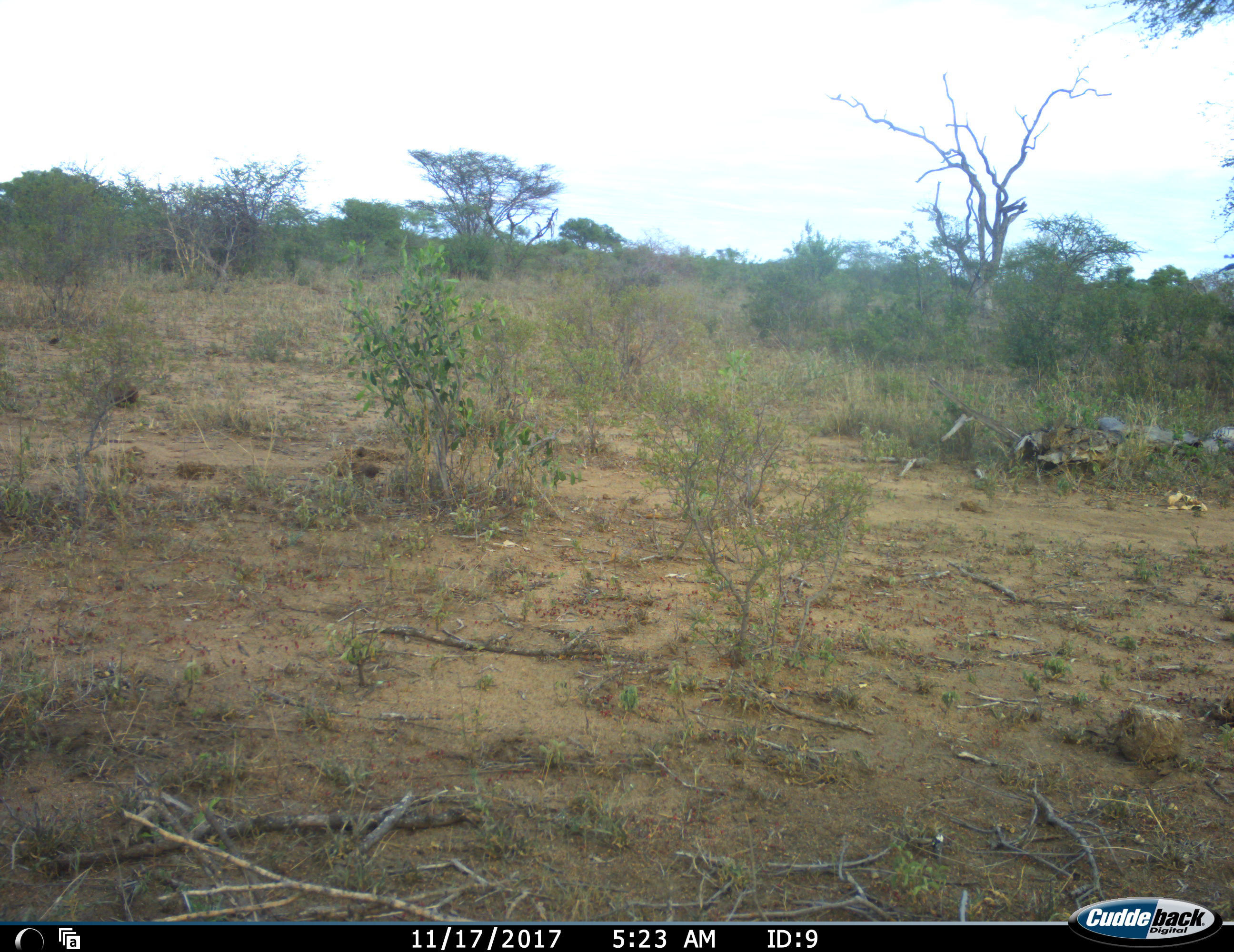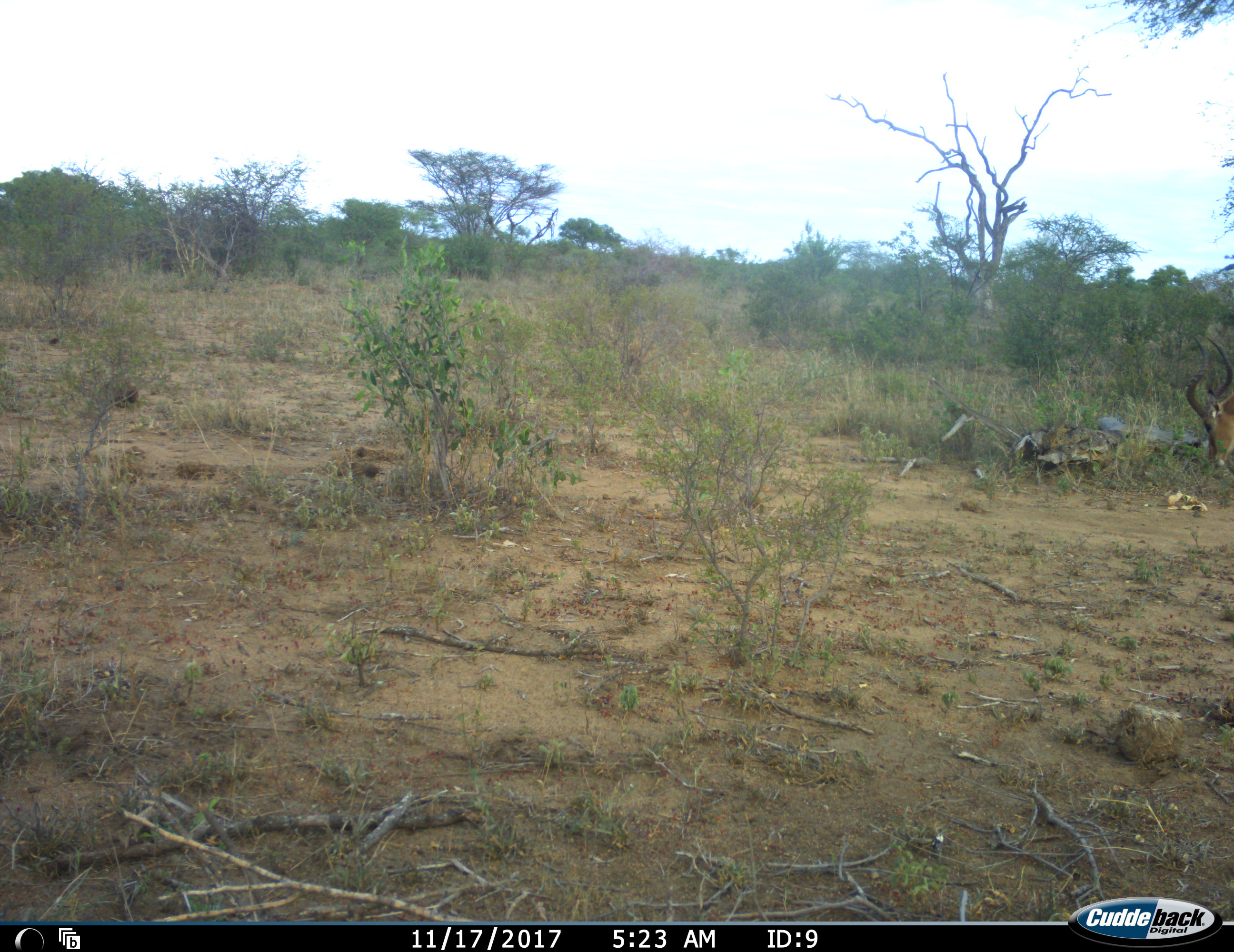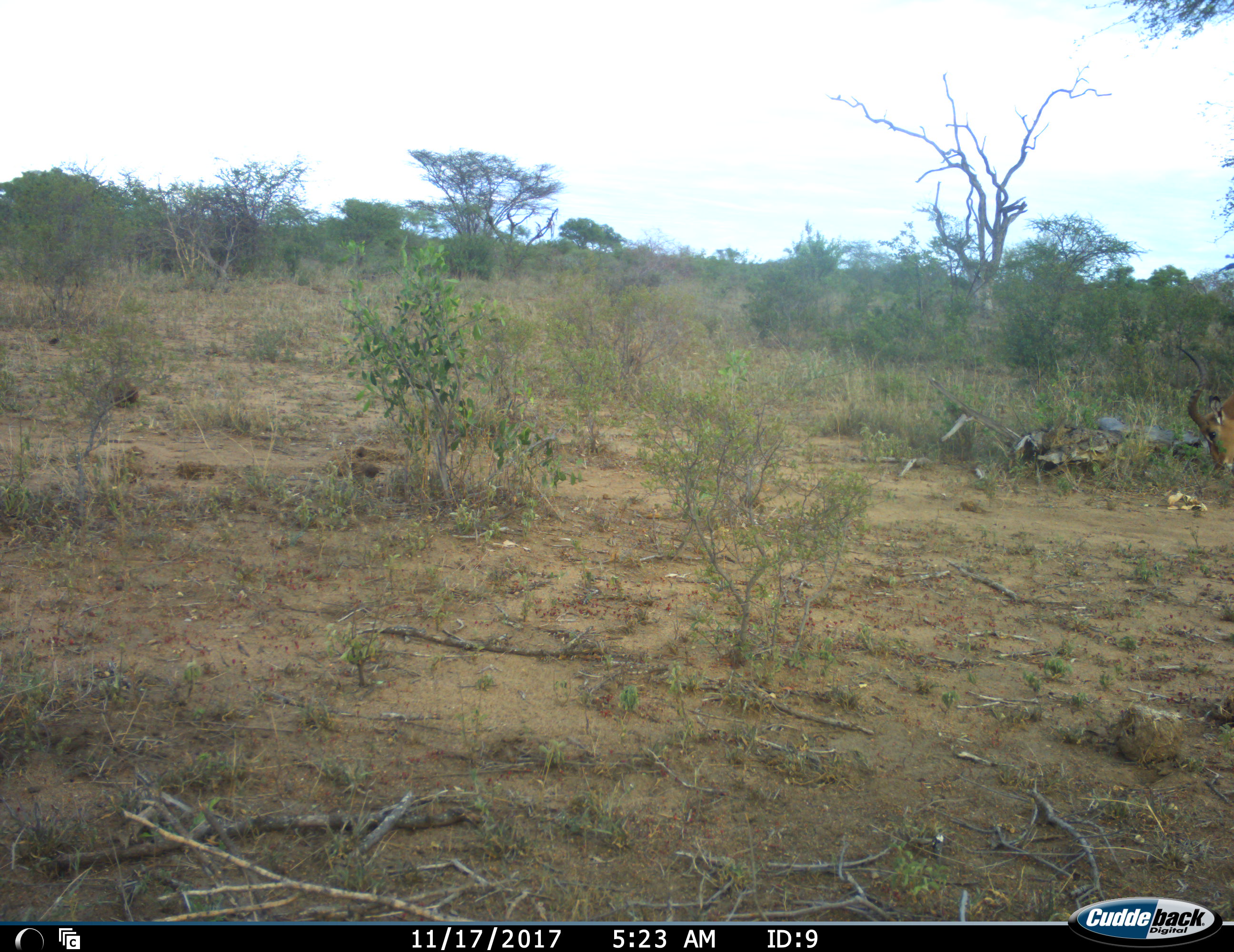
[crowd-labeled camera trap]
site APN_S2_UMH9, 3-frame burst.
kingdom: Animalia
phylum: Chordata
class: Mammalia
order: Artiodactyla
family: Bovidae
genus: Aepyceros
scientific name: Aepyceros melampus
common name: impala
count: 1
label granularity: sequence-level